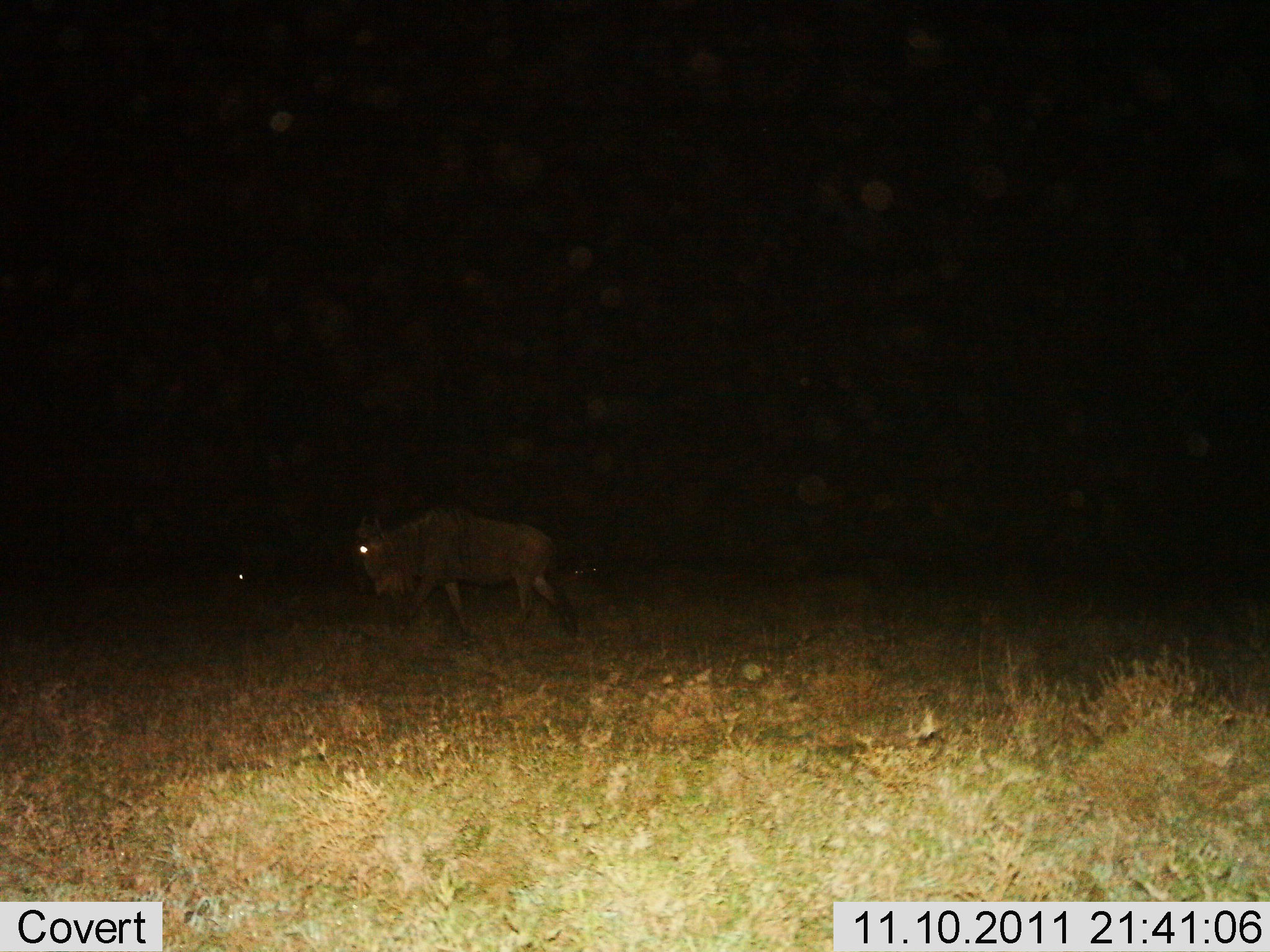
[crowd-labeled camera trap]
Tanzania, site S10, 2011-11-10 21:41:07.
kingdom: Animalia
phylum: Chordata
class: Mammalia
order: Artiodactyla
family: Bovidae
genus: Connochaetes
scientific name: Connochaetes taurinus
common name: blue wildebeest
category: wildebeest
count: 1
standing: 27%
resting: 0%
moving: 73%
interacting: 0%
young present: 0%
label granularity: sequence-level